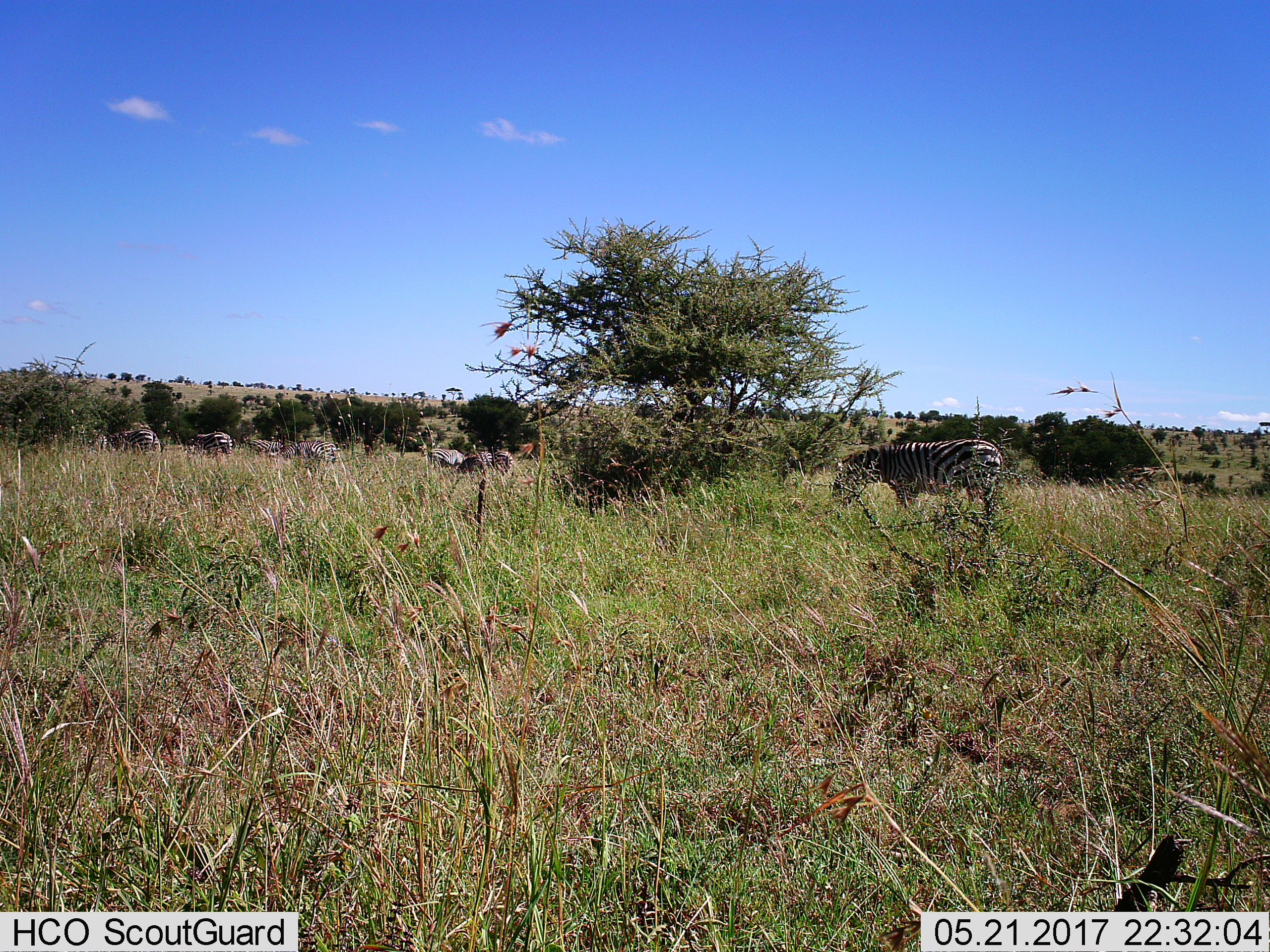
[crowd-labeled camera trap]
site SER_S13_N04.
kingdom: Animalia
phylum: Chordata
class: Mammalia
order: Perissodactyla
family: Equidae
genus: Equus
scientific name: Equus quagga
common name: plains zebra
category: zebraplains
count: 8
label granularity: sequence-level